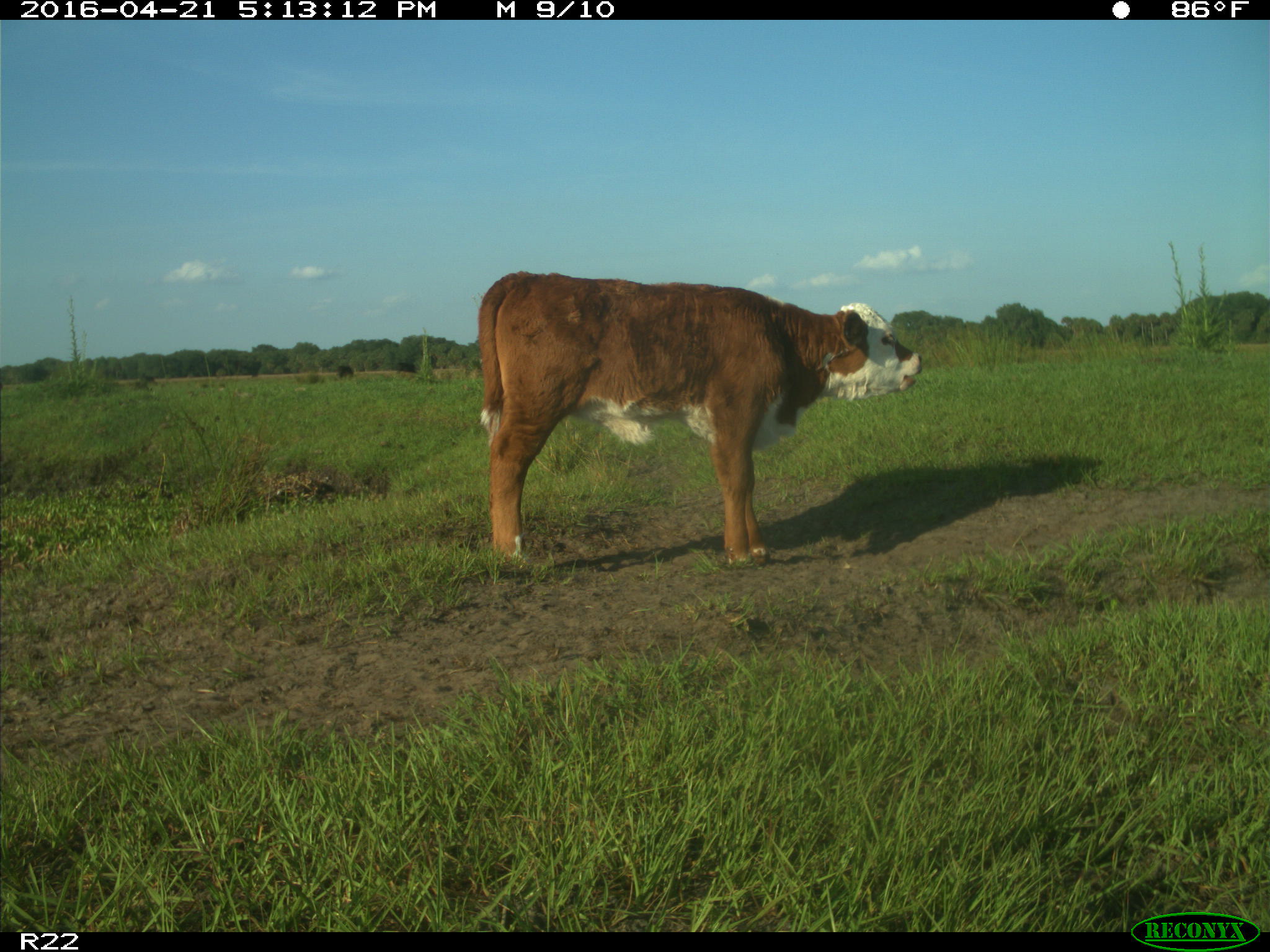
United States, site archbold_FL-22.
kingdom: Animalia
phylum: Chordata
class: Mammalia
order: Artiodactyla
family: Bovidae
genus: Bos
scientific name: Bos taurus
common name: domestic cow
Bos taurus (domestic cow).